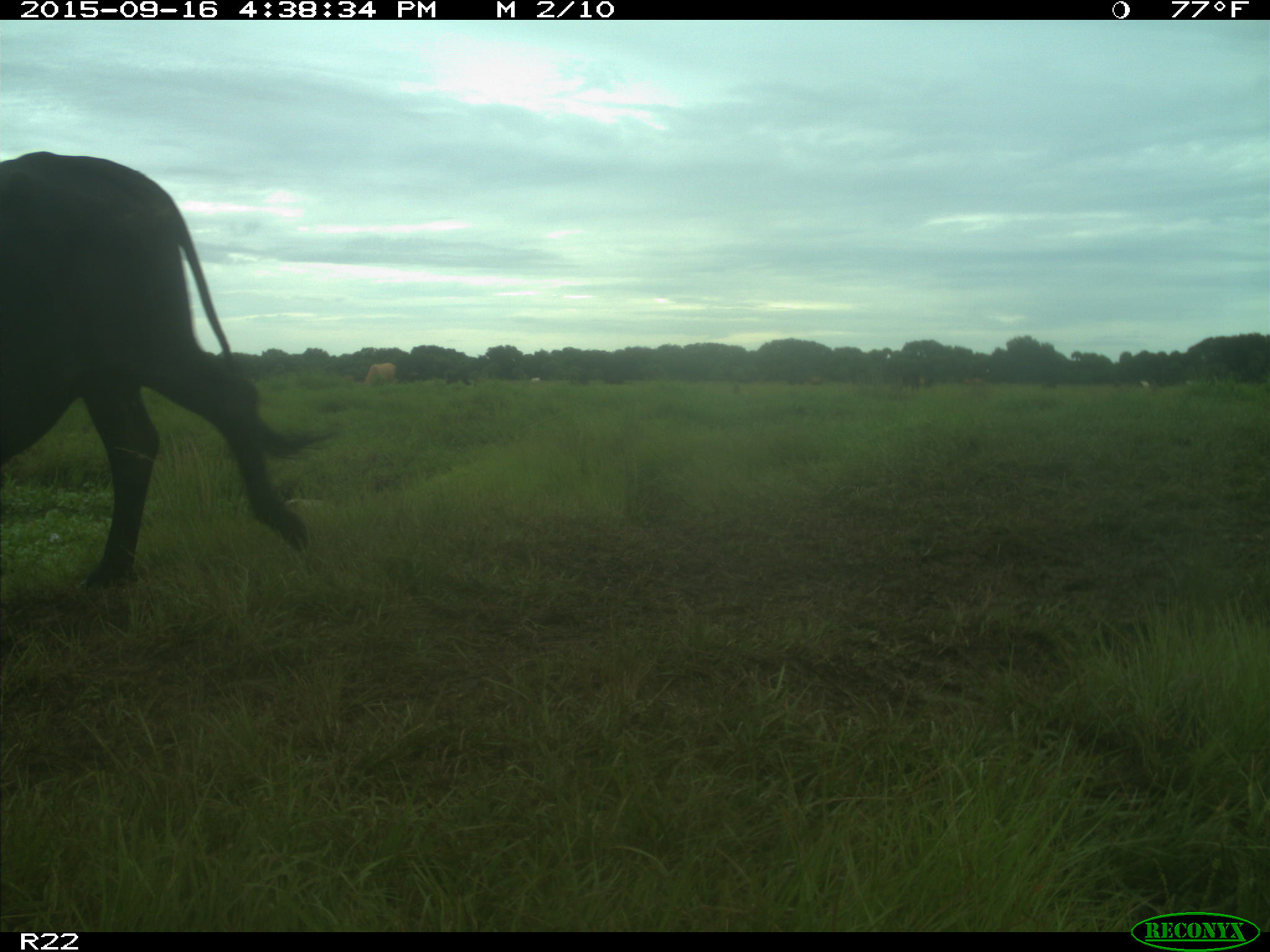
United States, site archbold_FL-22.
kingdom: Animalia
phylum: Chordata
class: Mammalia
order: Artiodactyla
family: Bovidae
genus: Bos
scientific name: Bos taurus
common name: domestic cow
Bos taurus (domestic cow).